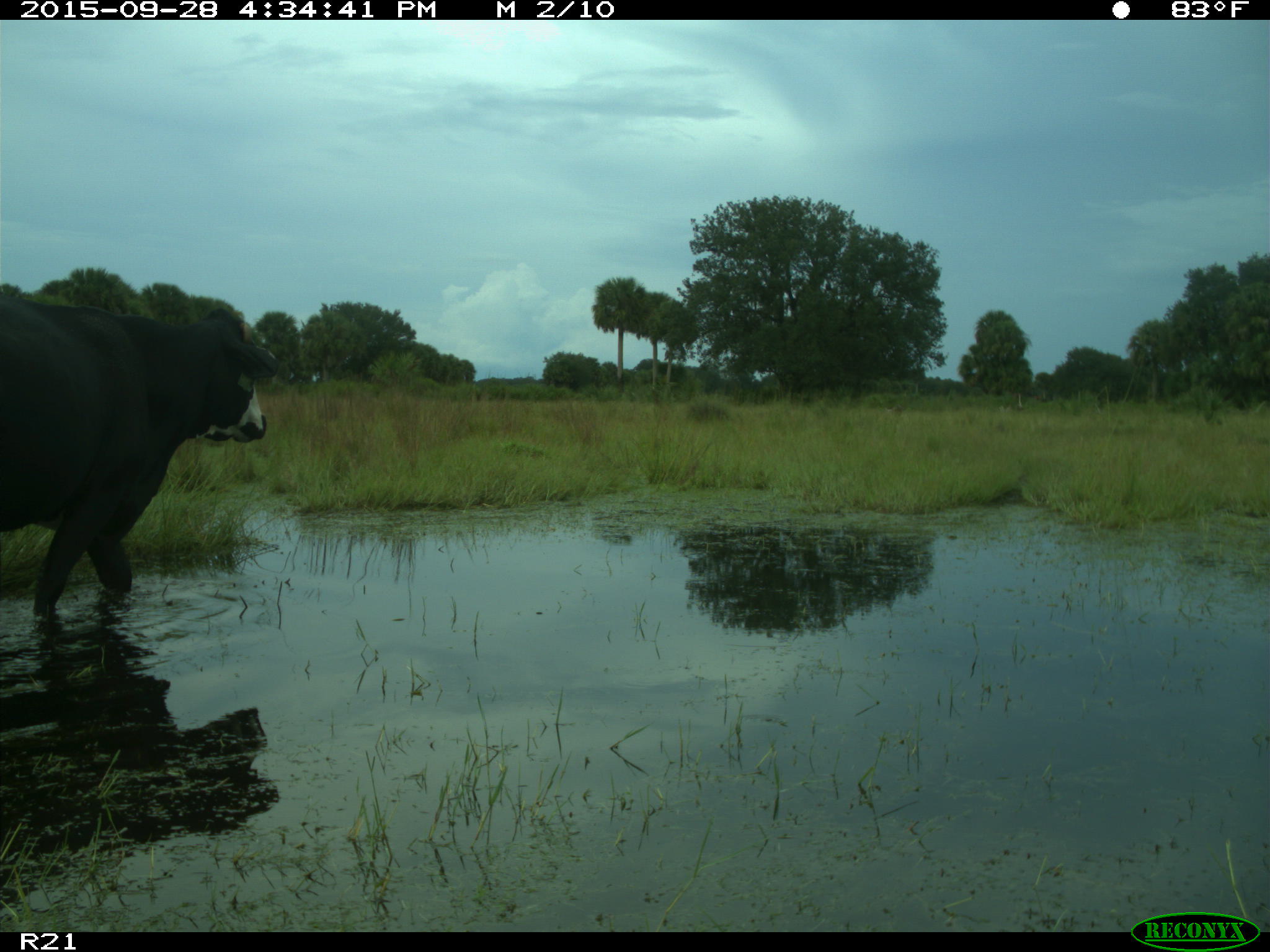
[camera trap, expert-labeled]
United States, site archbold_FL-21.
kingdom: Animalia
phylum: Chordata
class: Mammalia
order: Artiodactyla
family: Bovidae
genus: Bos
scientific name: Bos taurus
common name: domestic cow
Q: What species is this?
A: Bos taurus (domestic cow).